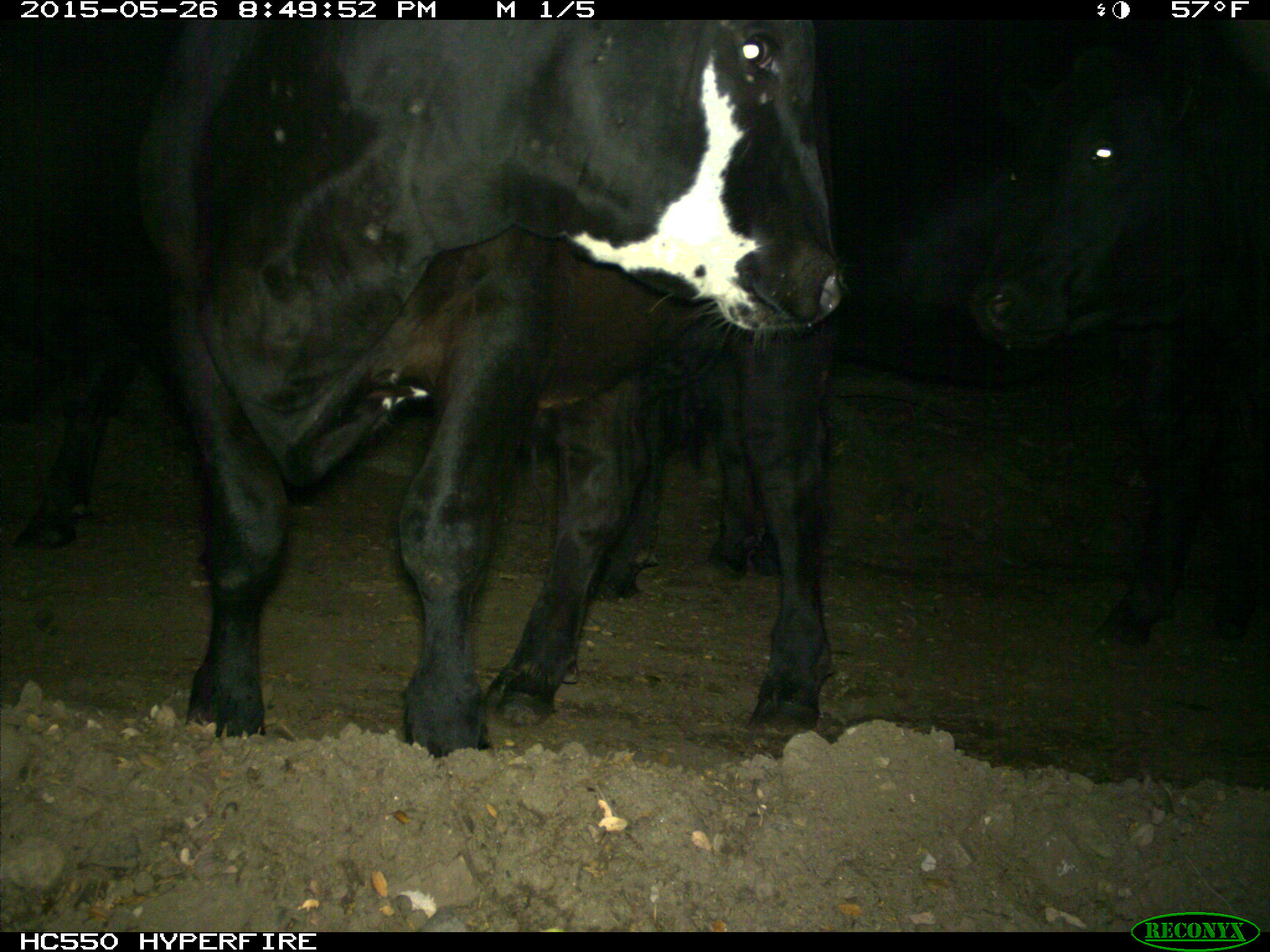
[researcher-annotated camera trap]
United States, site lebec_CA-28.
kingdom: Animalia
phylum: Chordata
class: Mammalia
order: Artiodactyla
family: Bovidae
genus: Bos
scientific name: Bos taurus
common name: domestic cow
Bos taurus (domestic cow).